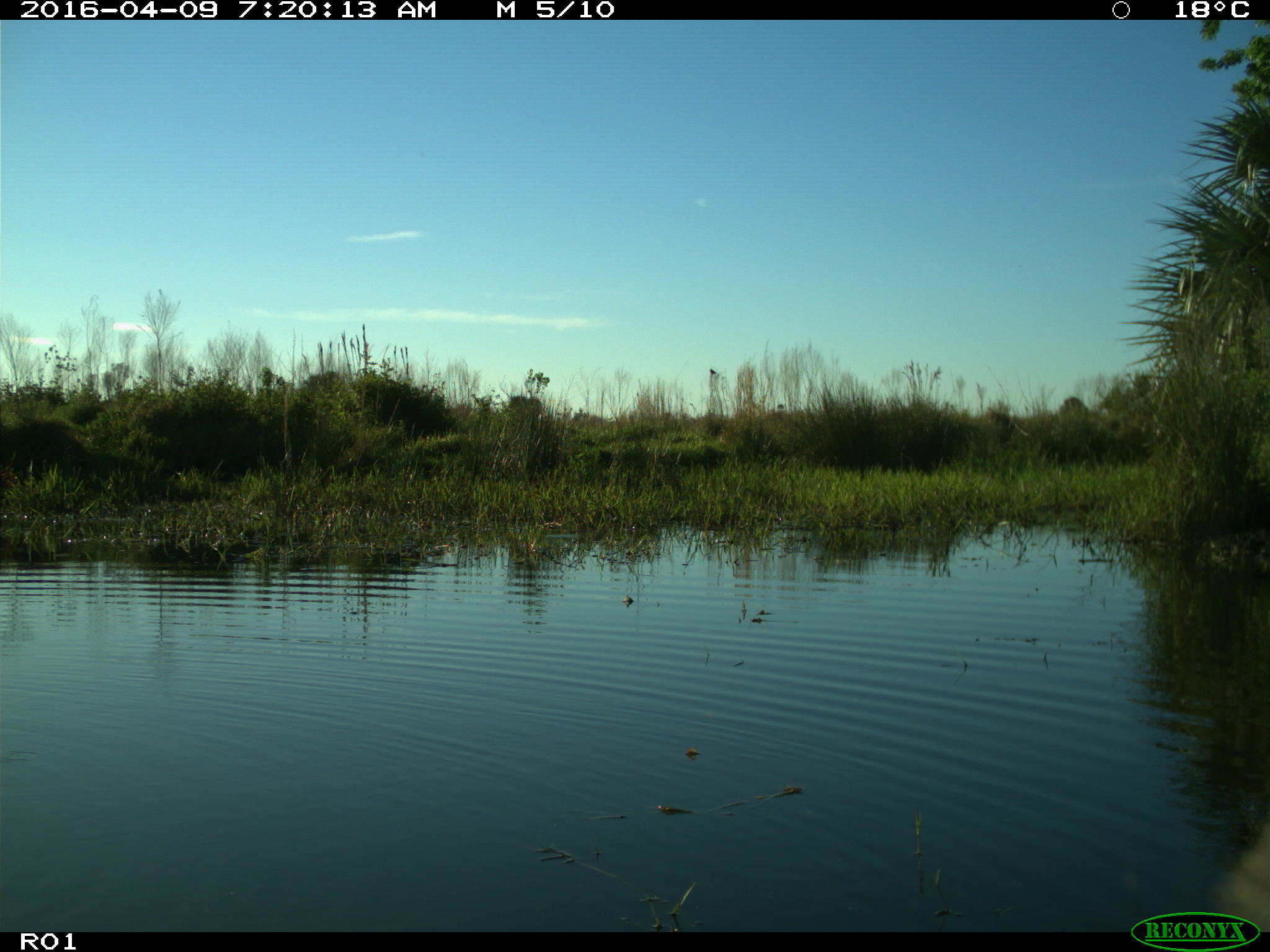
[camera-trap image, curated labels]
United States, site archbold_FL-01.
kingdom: Animalia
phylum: Chordata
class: Mammalia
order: Artiodactyla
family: Bovidae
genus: Bos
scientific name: Bos taurus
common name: domestic cow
Bos taurus (domestic cow).